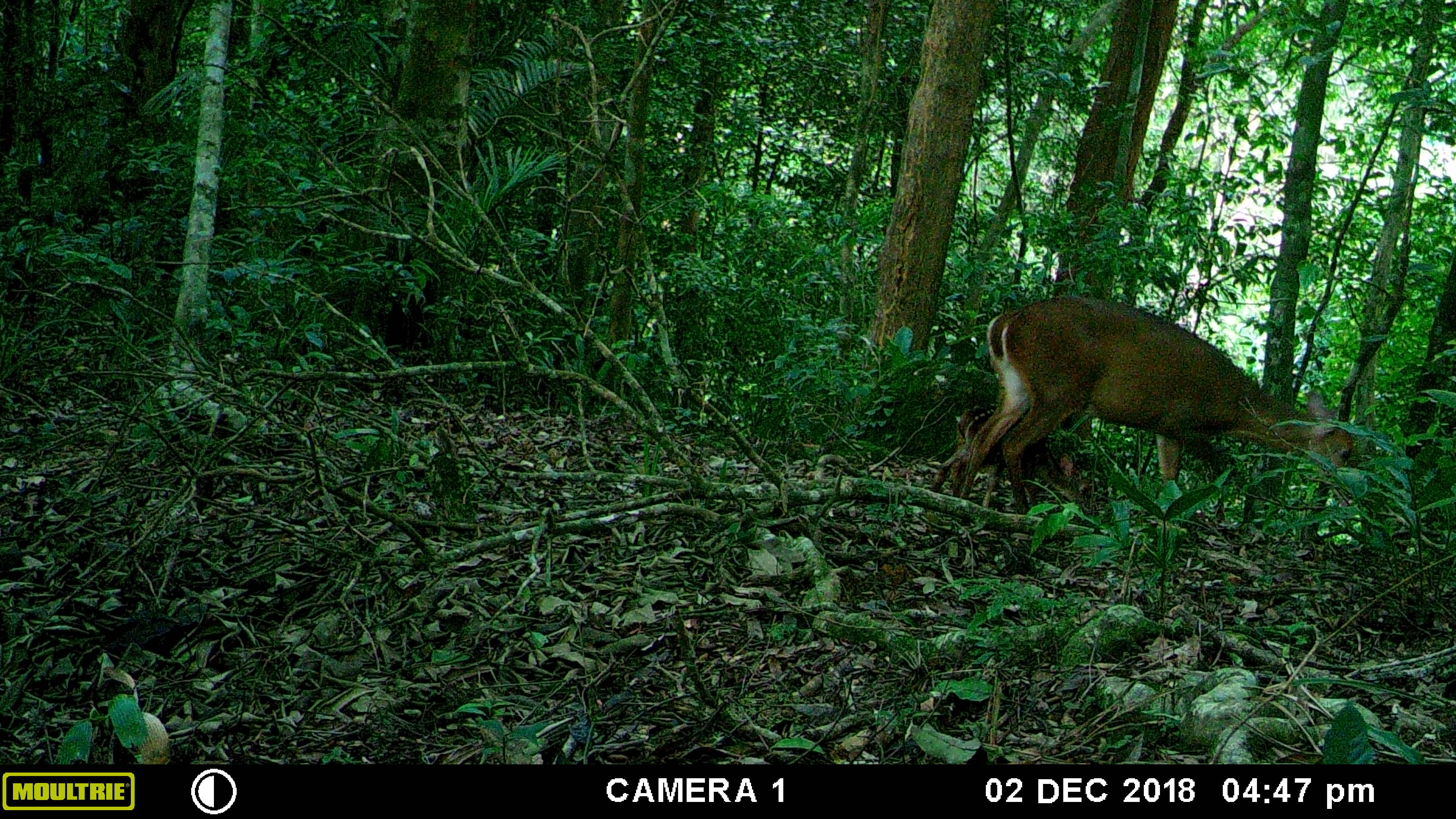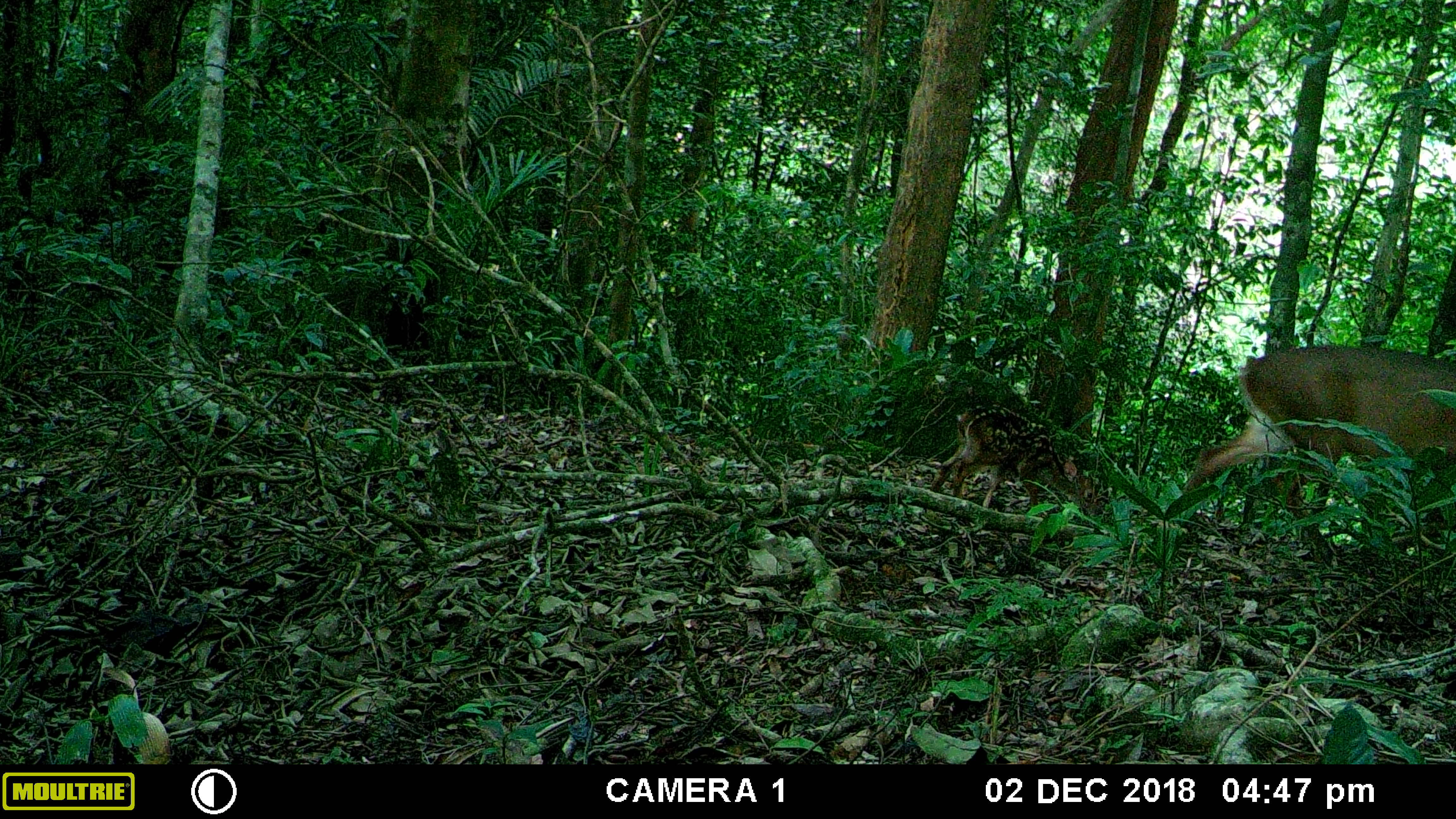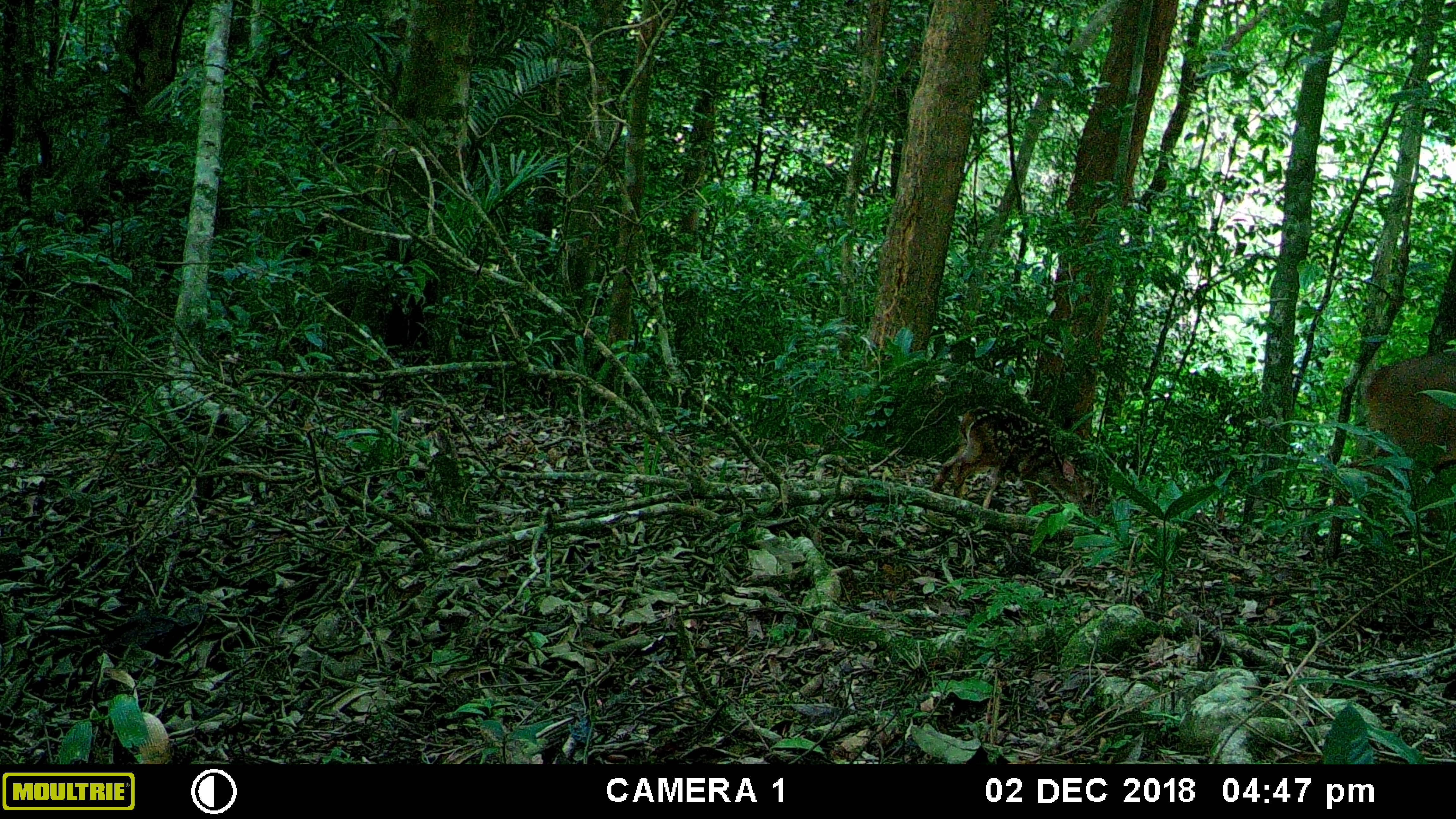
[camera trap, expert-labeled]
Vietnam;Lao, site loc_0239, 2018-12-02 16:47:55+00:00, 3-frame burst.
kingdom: Animalia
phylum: Chordata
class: Mammalia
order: Artiodactyla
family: Cervidae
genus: Muntiacus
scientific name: Muntiacus vuquangensis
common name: large-antlered muntjac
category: large antlered muntjac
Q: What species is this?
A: Large antlered muntjac (large-antlered muntjac) (Muntiacus vuquangensis).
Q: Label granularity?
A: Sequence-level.